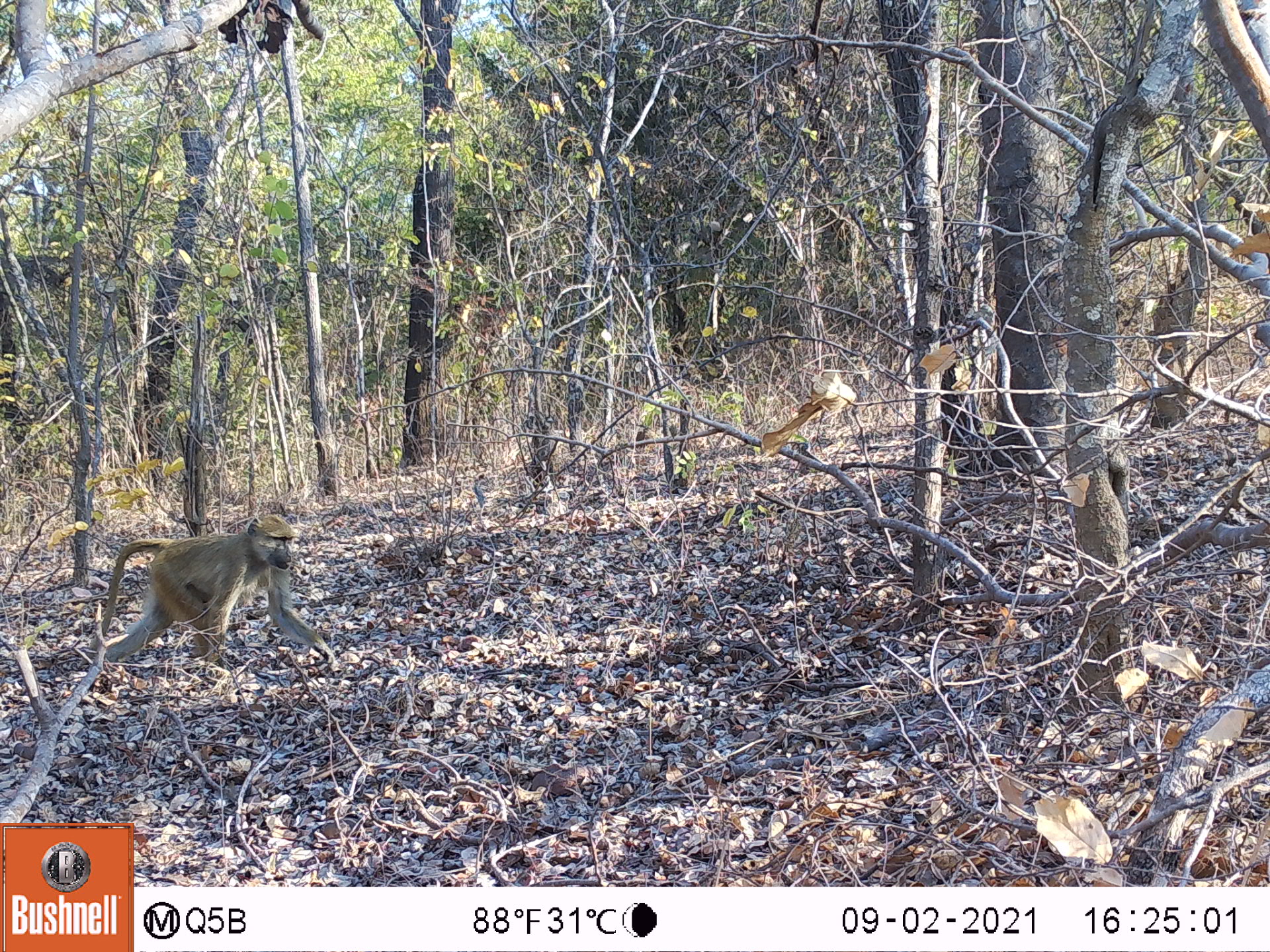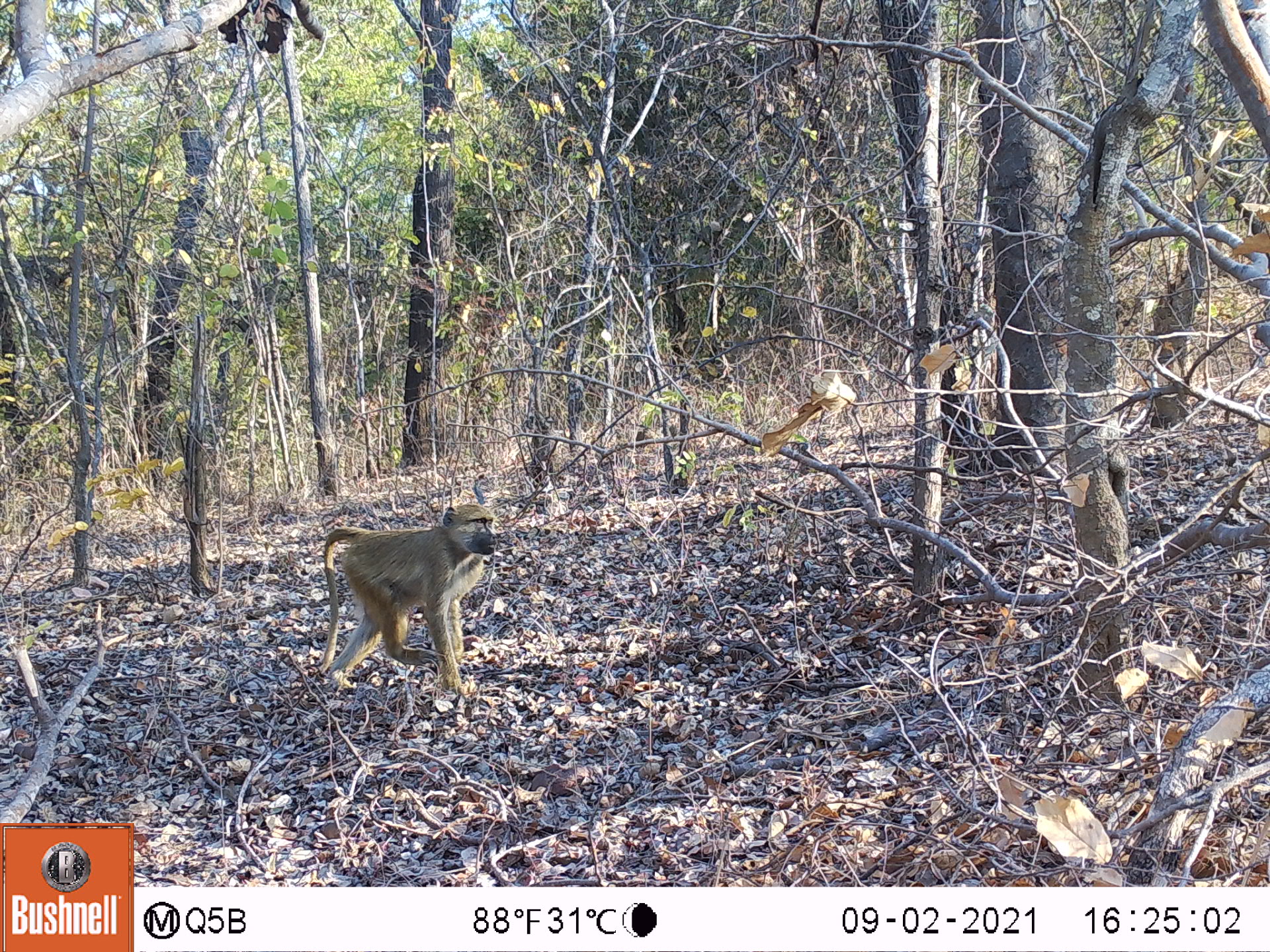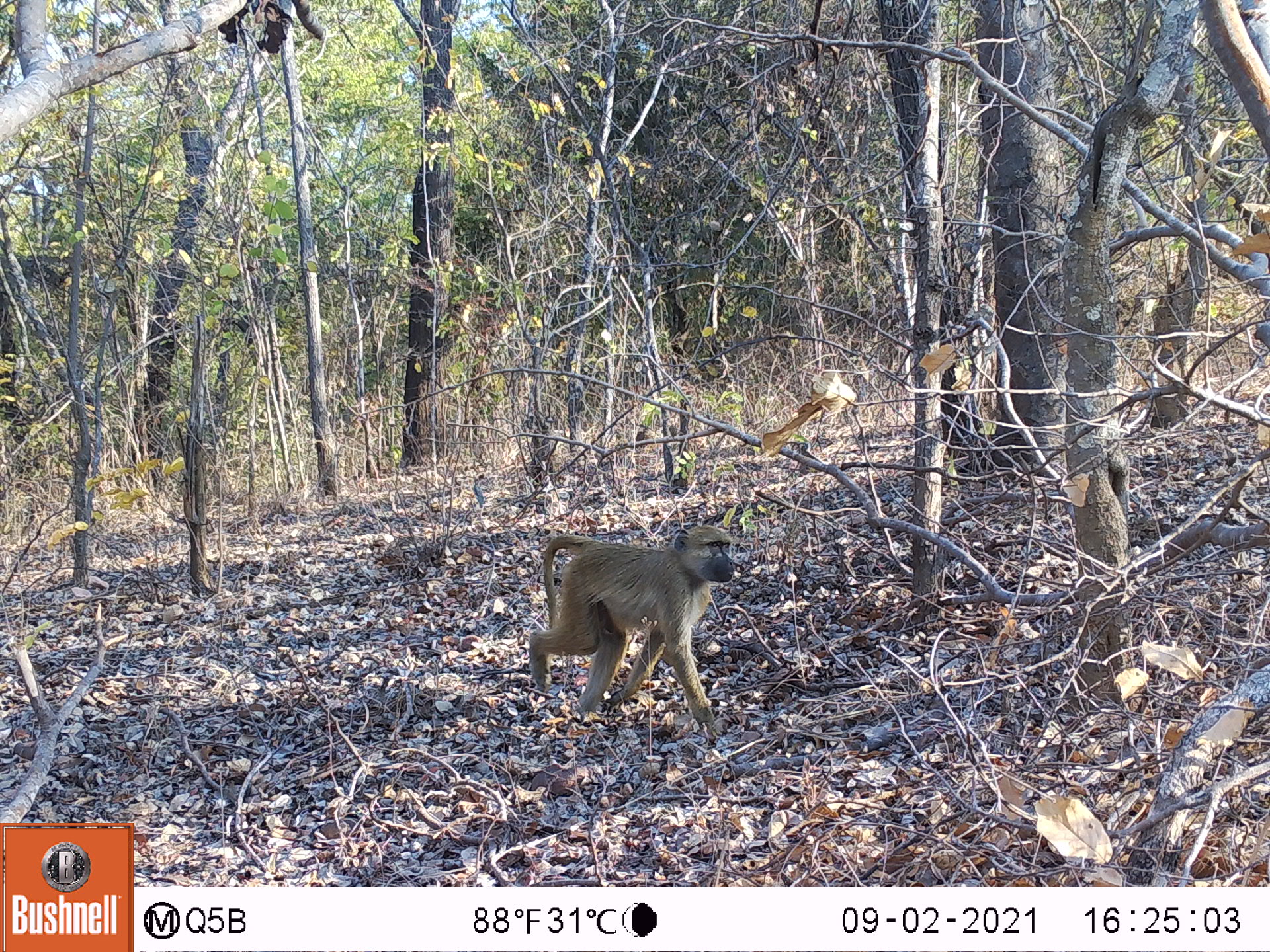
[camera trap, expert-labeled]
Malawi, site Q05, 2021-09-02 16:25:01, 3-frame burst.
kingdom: Animalia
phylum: Chordata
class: Mammalia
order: Primates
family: Cercopithecidae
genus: Papio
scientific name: Papio cynocephalus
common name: yellow baboon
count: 1